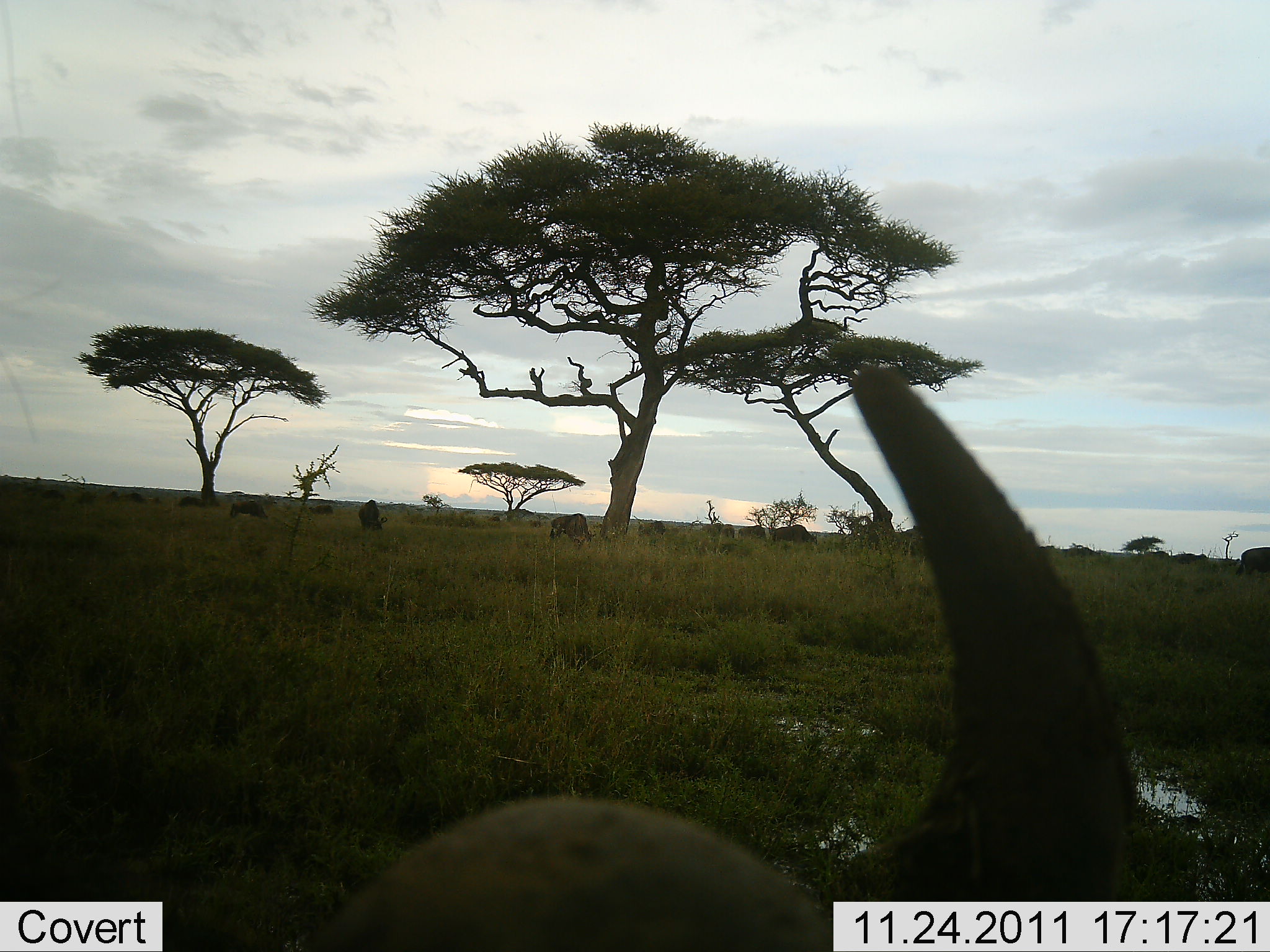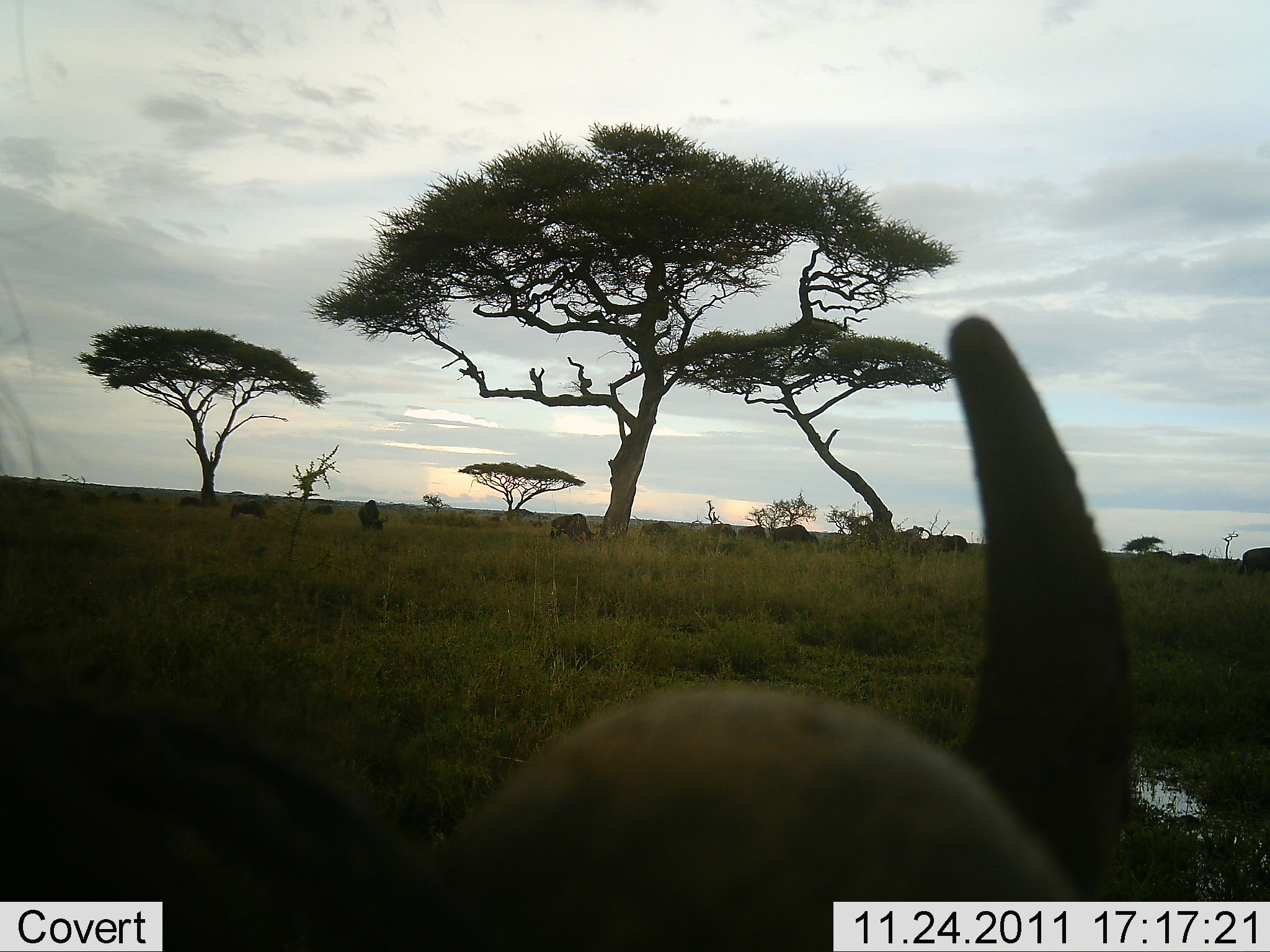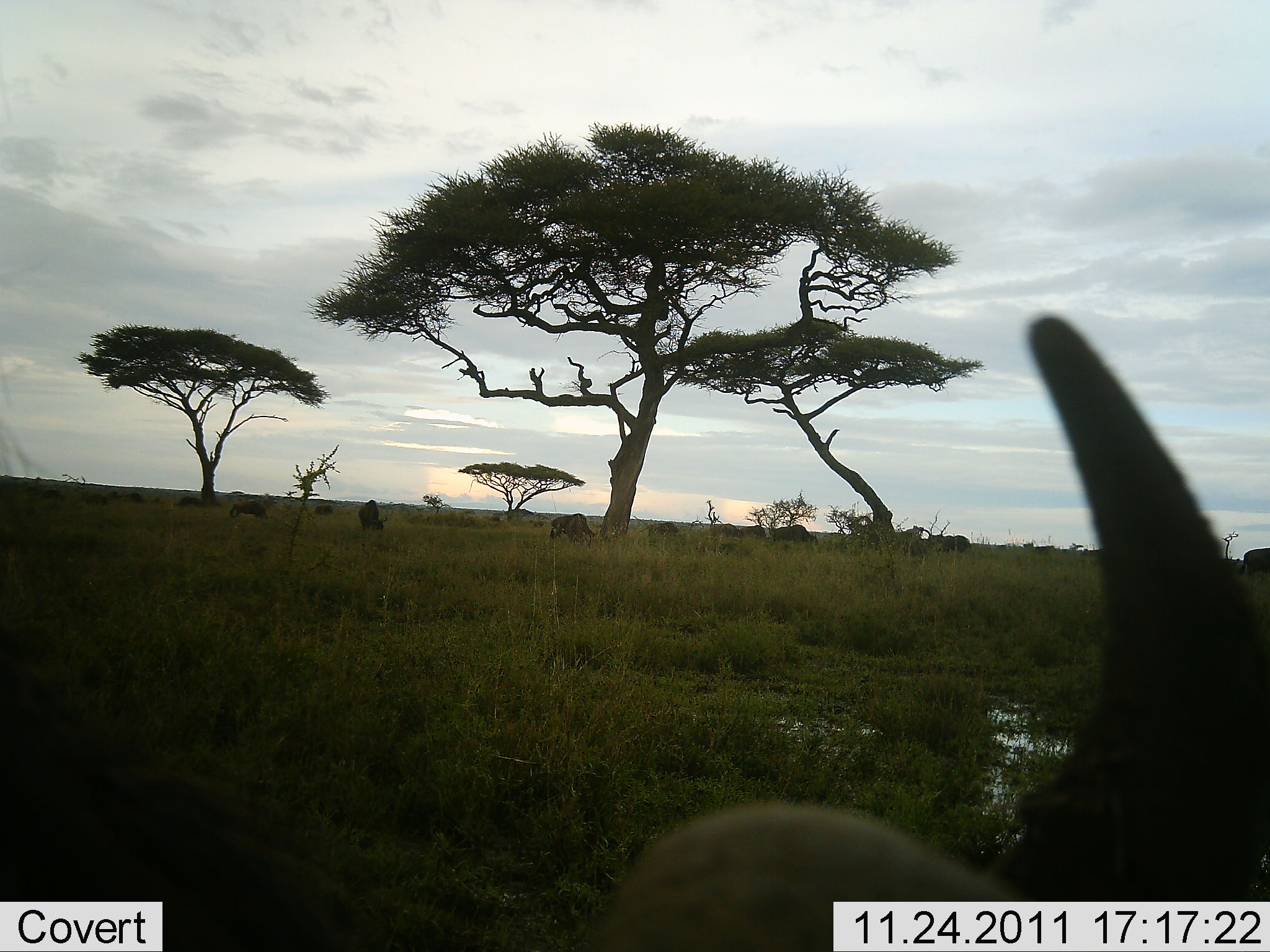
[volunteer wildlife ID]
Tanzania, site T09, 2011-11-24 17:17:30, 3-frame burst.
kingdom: Animalia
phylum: Chordata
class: Mammalia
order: Artiodactyla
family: Bovidae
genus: Connochaetes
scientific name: Connochaetes taurinus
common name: blue wildebeest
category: wildebeest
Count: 11-50.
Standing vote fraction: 38%.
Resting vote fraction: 0%.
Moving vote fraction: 50%.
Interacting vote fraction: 0%.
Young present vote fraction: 0%.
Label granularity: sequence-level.